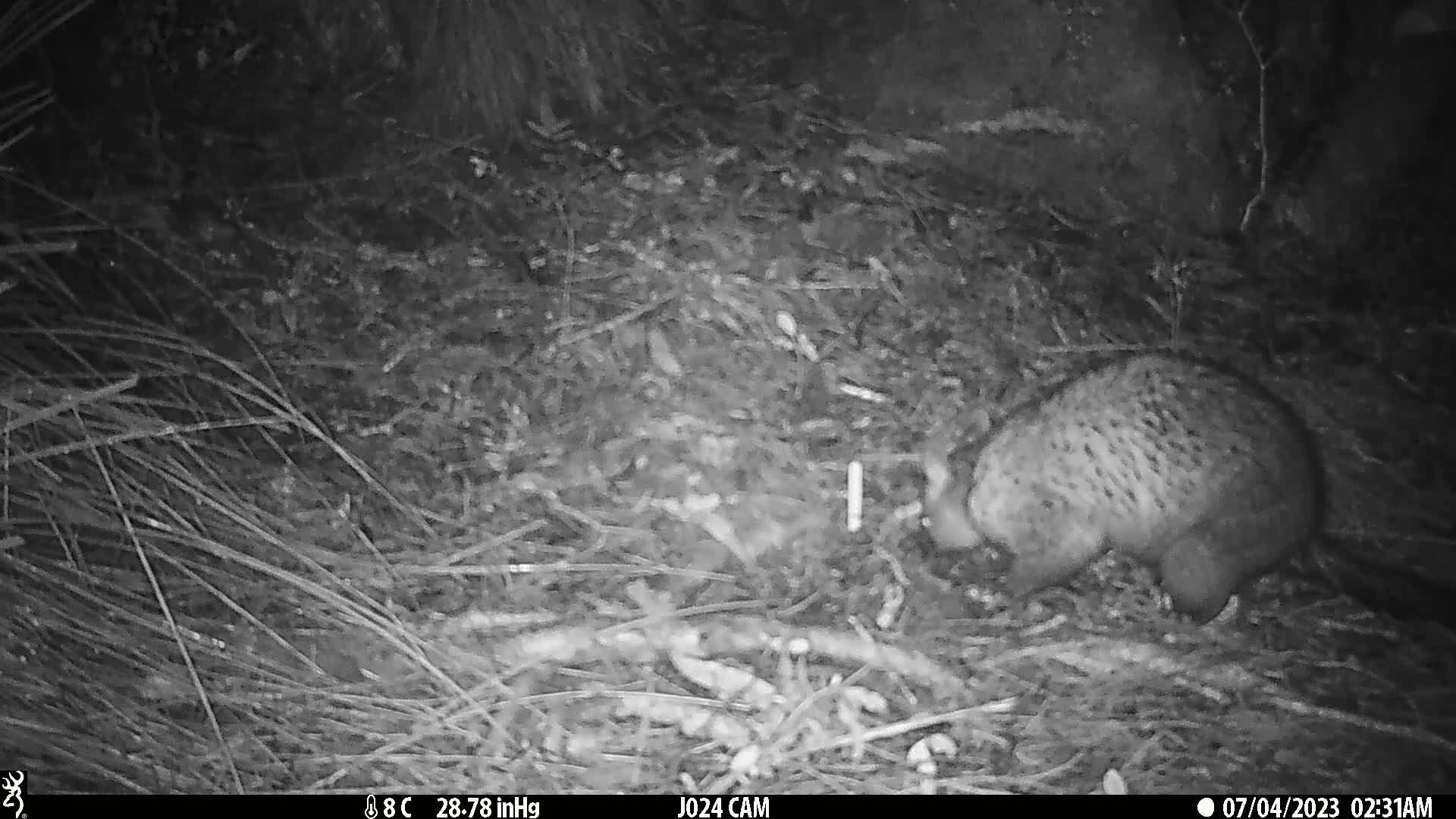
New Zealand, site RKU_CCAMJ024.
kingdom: Animalia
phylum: Chordata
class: Mammalia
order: Diprotodontia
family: Phalangeridae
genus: Trichosurus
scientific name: Trichosurus vulpecula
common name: common brushtail possum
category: possum